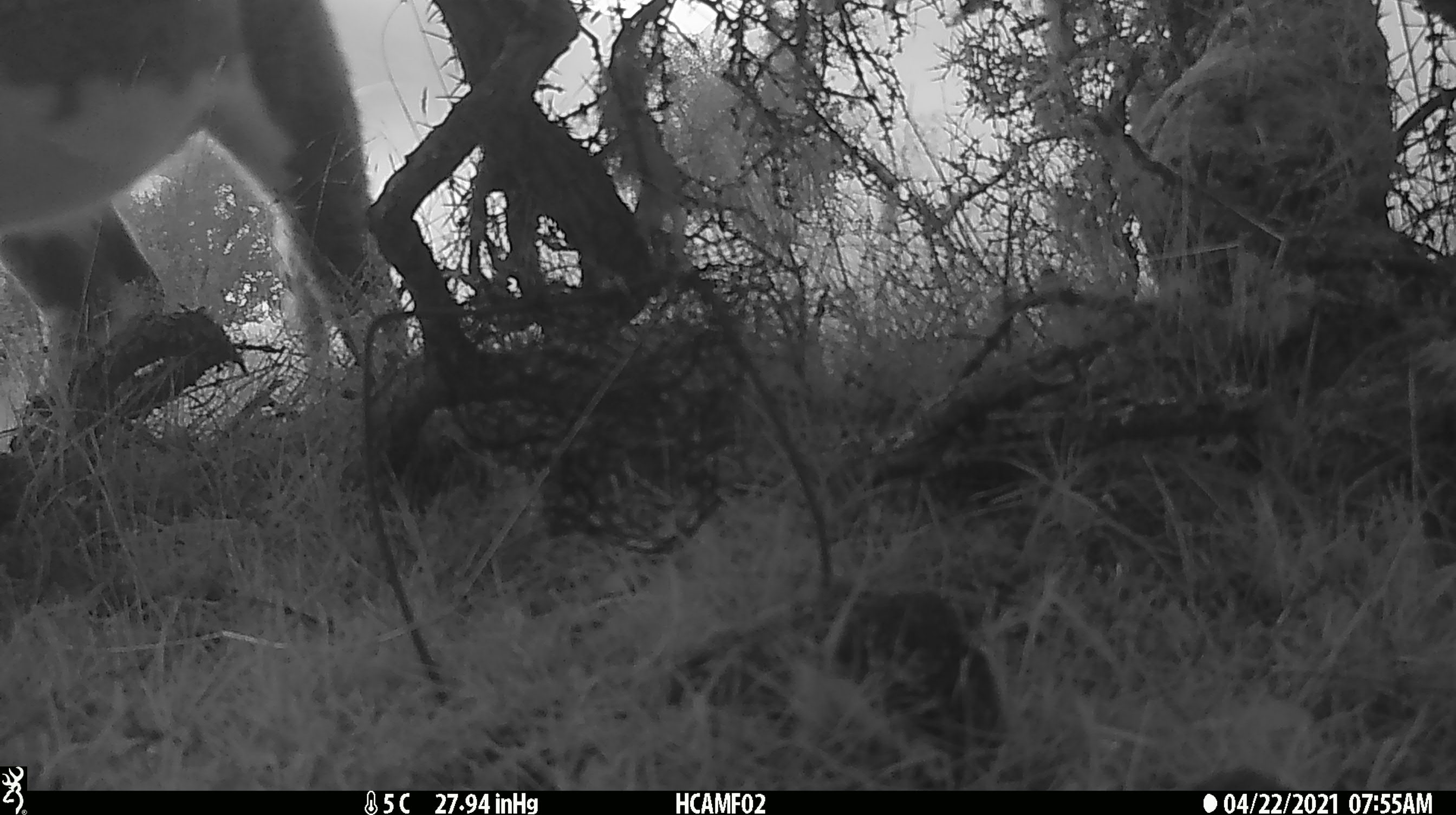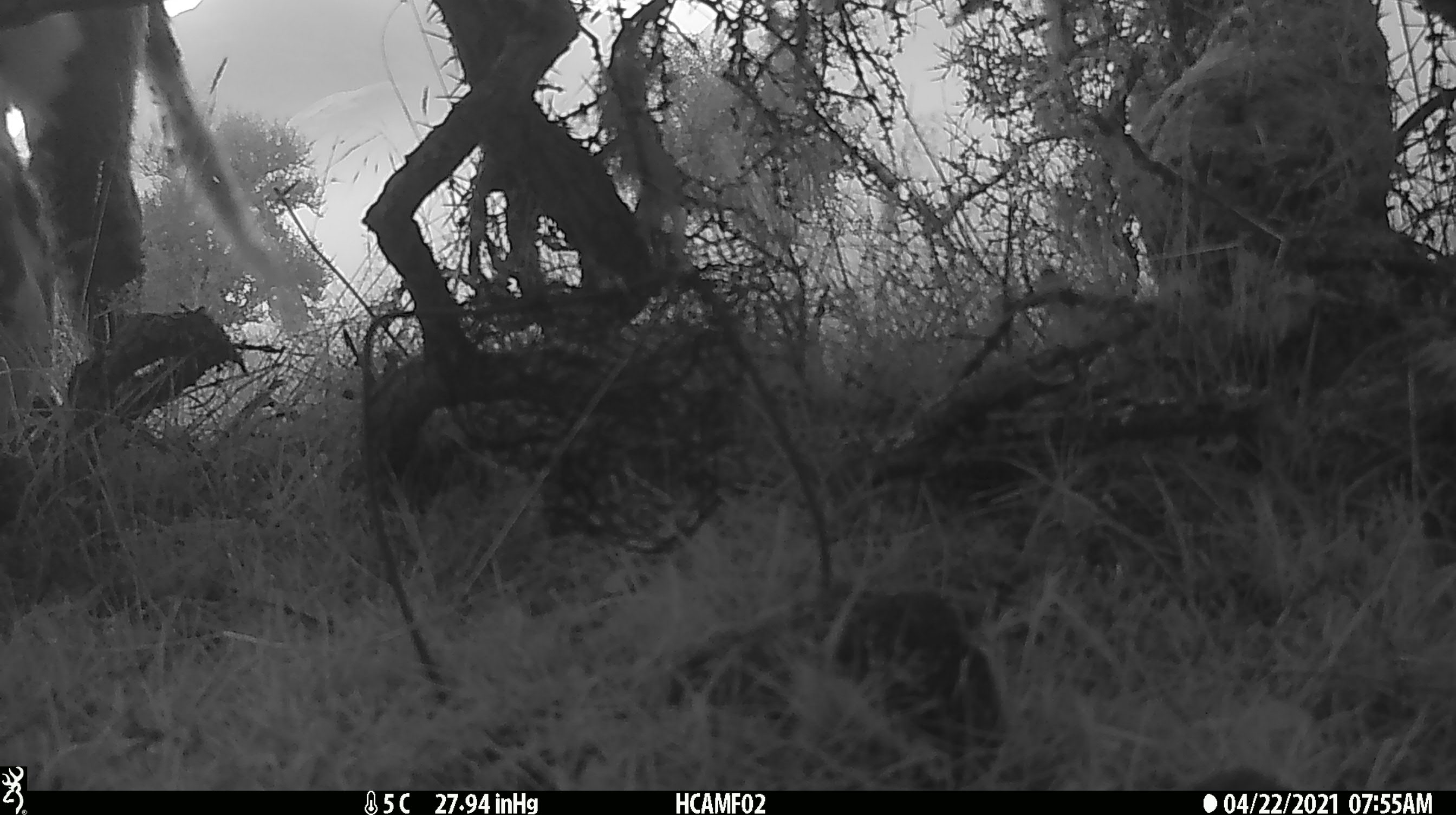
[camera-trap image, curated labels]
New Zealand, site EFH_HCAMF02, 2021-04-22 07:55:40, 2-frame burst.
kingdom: Animalia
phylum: Chordata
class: Mammalia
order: Artiodactyla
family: Bovidae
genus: Bos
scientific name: Bos taurus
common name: domestic cow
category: cow